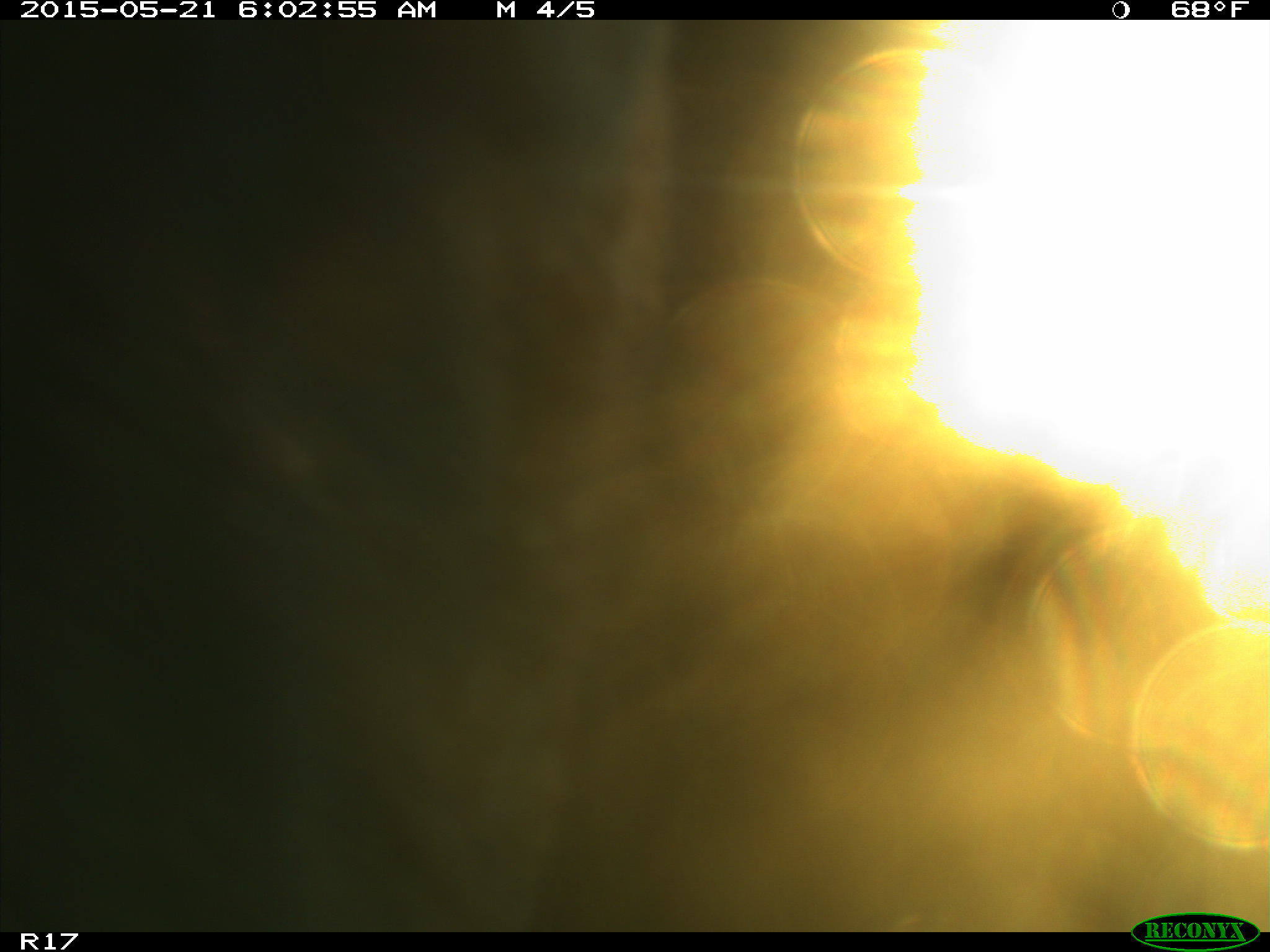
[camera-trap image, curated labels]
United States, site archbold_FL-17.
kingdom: Animalia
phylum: Chordata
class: Mammalia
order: Artiodactyla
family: Bovidae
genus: Bos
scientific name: Bos taurus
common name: domestic cow